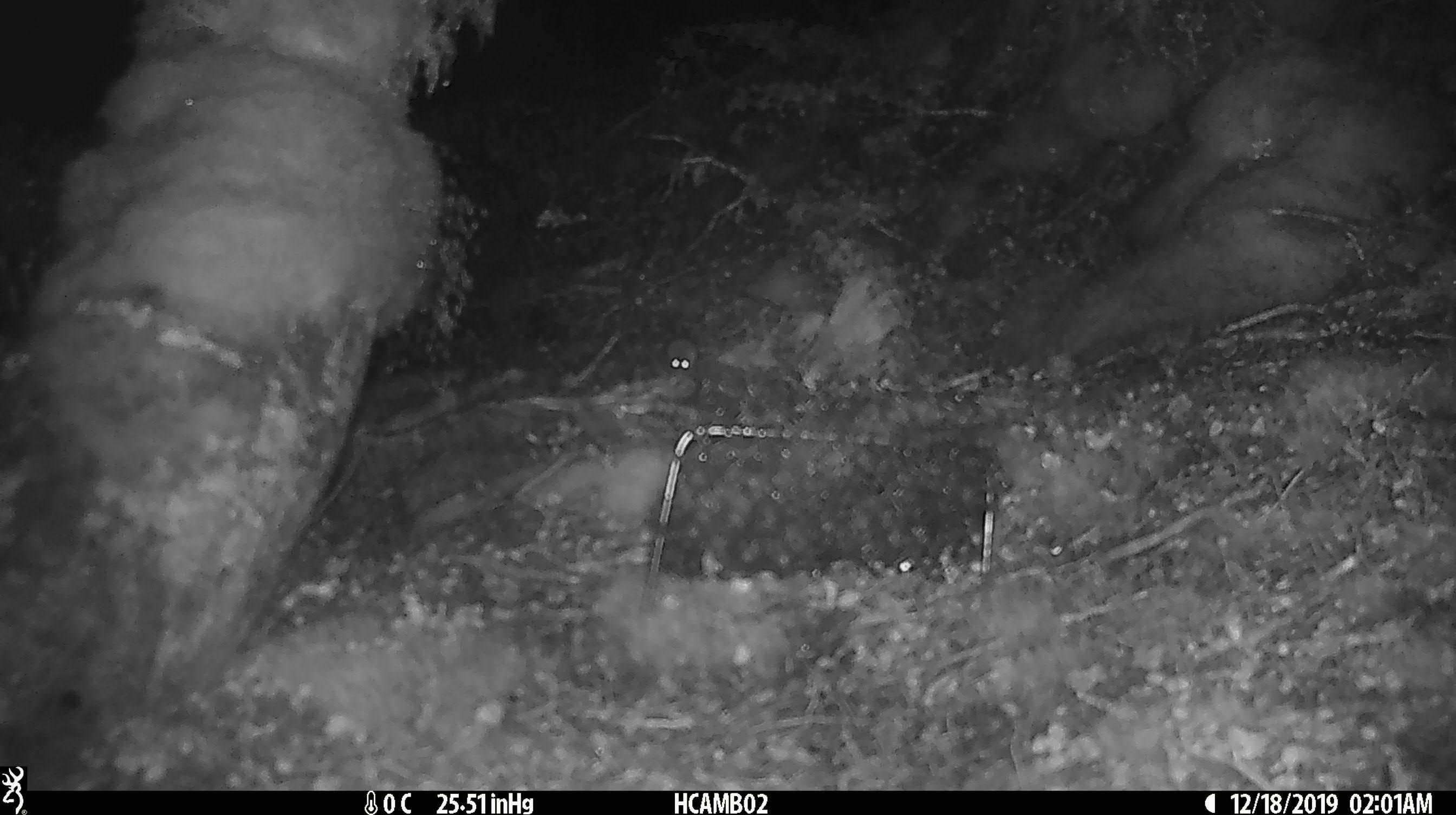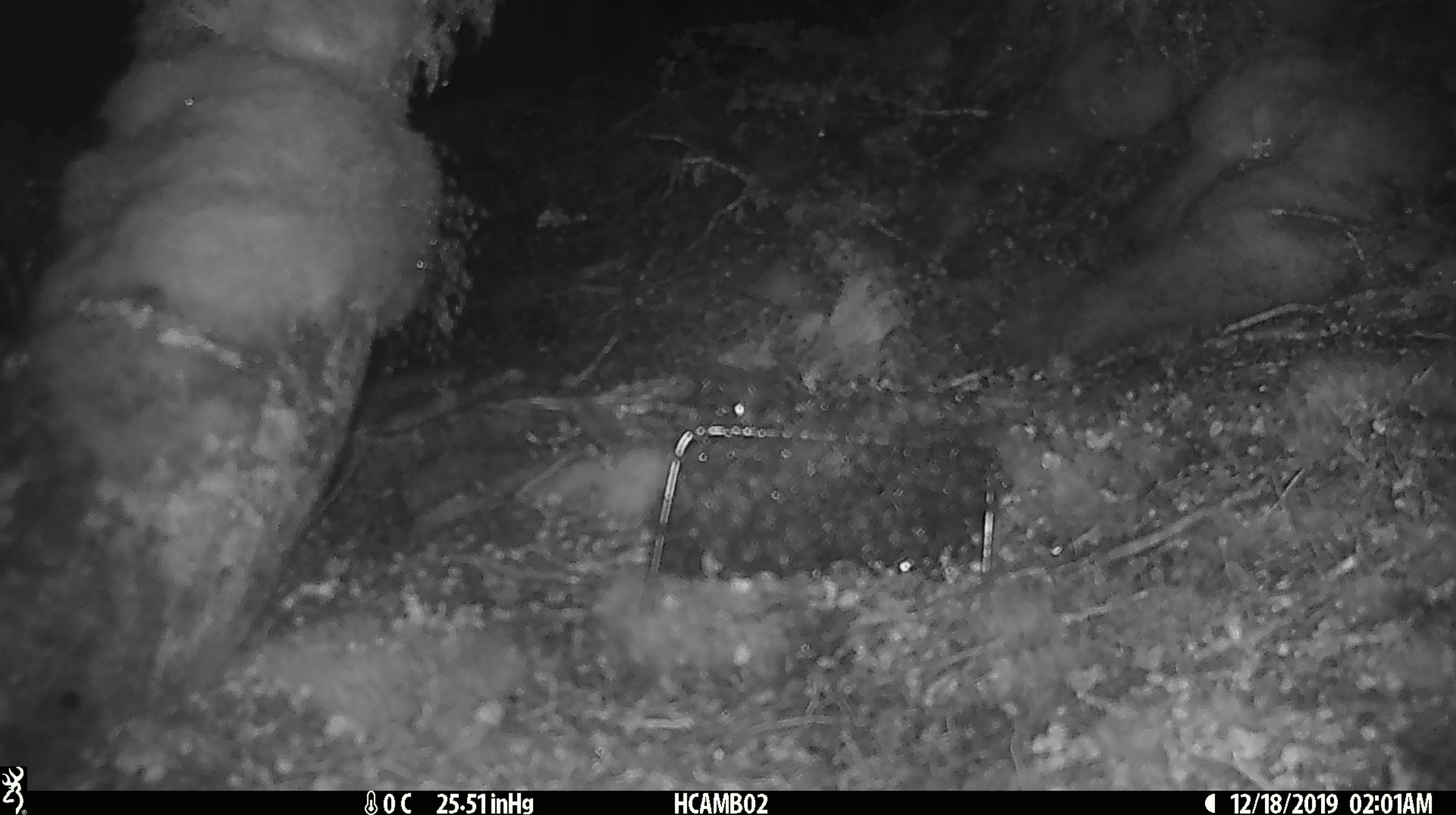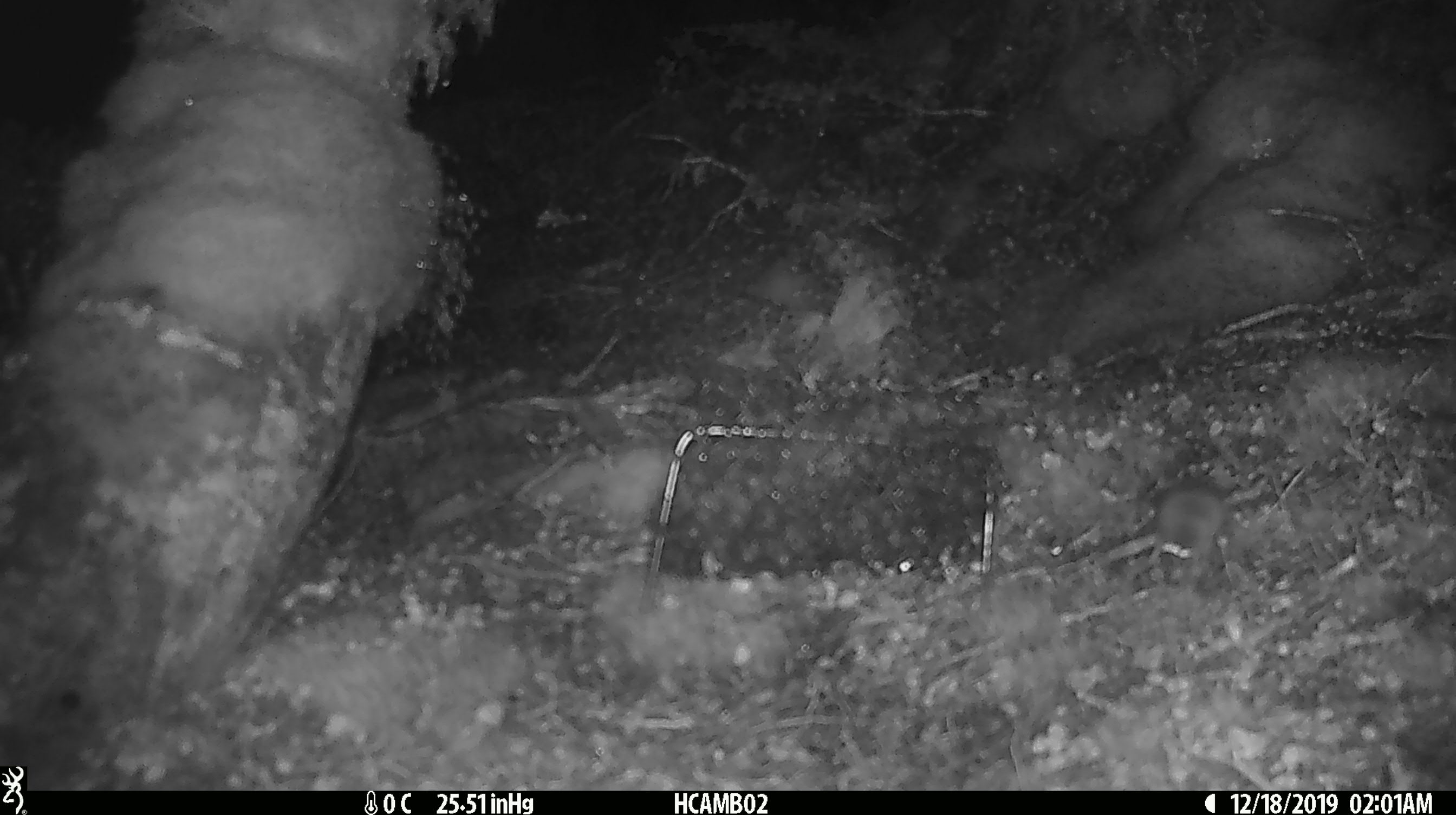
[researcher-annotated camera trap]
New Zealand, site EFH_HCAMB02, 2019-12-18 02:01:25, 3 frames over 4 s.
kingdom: Animalia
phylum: Chordata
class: Mammalia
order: Rodentia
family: Muridae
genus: Mus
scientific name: Mus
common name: mouse